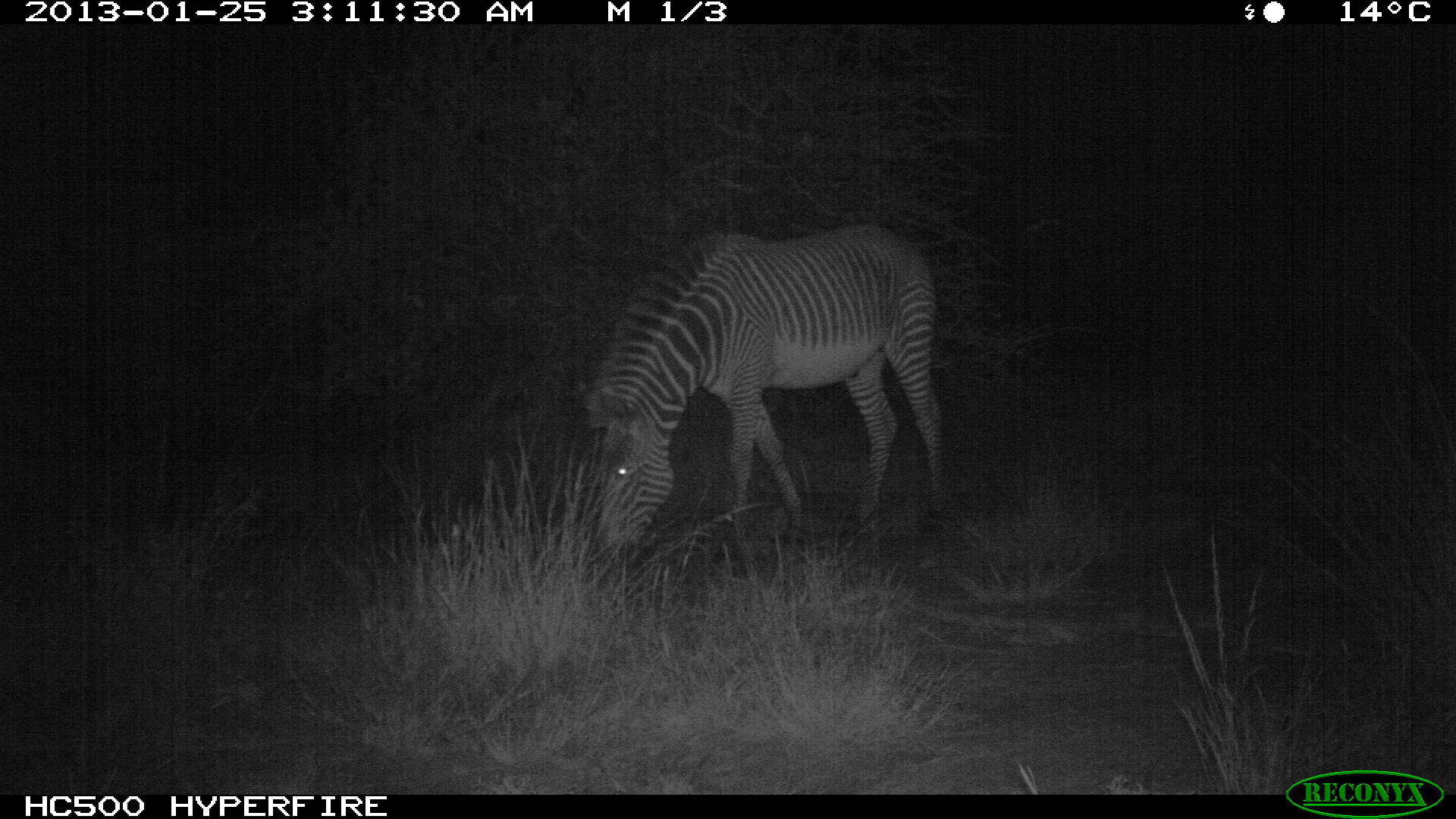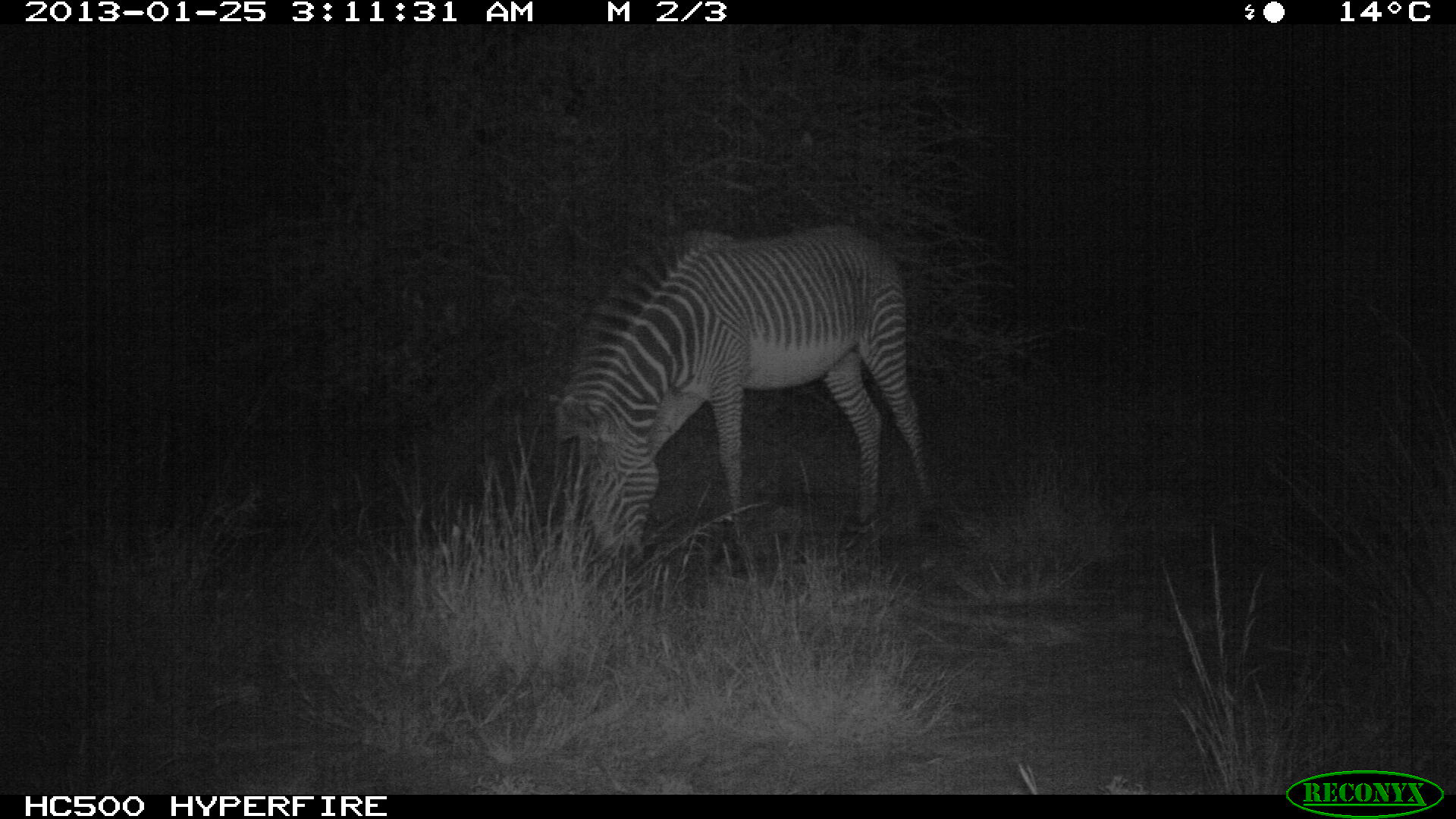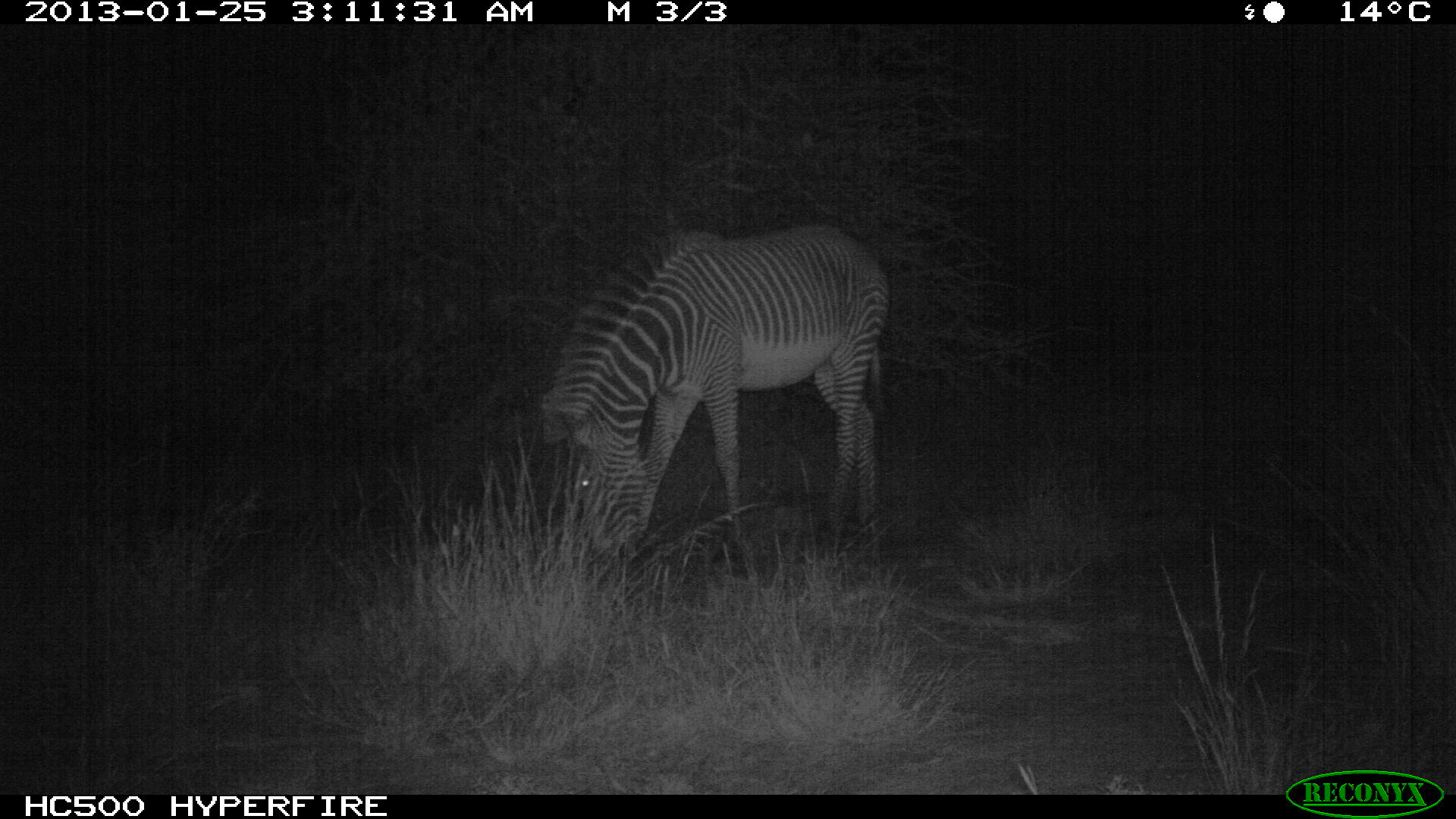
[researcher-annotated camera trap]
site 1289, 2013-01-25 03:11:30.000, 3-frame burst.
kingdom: Animalia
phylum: Chordata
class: Mammalia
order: Perissodactyla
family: Equidae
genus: Equus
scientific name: Equus grevyi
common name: grévy's zebra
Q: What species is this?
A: Equus grevyi (grévy's zebra).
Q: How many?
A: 1.